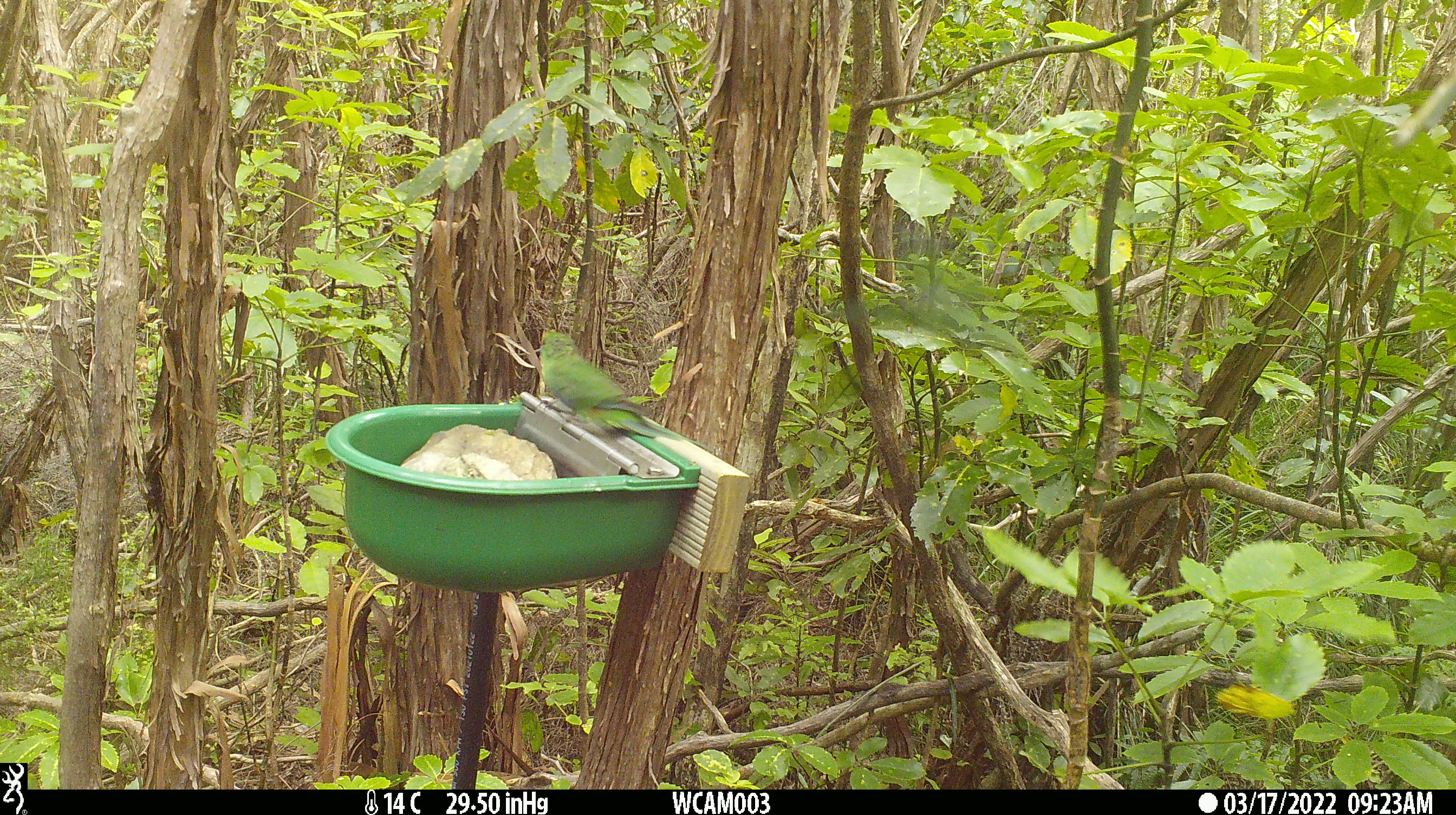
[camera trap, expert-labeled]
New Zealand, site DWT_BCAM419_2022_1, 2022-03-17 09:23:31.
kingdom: Animalia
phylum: Chordata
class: Aves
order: Psittaciformes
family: Psittaculidae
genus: Cyanoramphus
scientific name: Cyanoramphus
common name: parakeet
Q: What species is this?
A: Parakeet (Cyanoramphus).